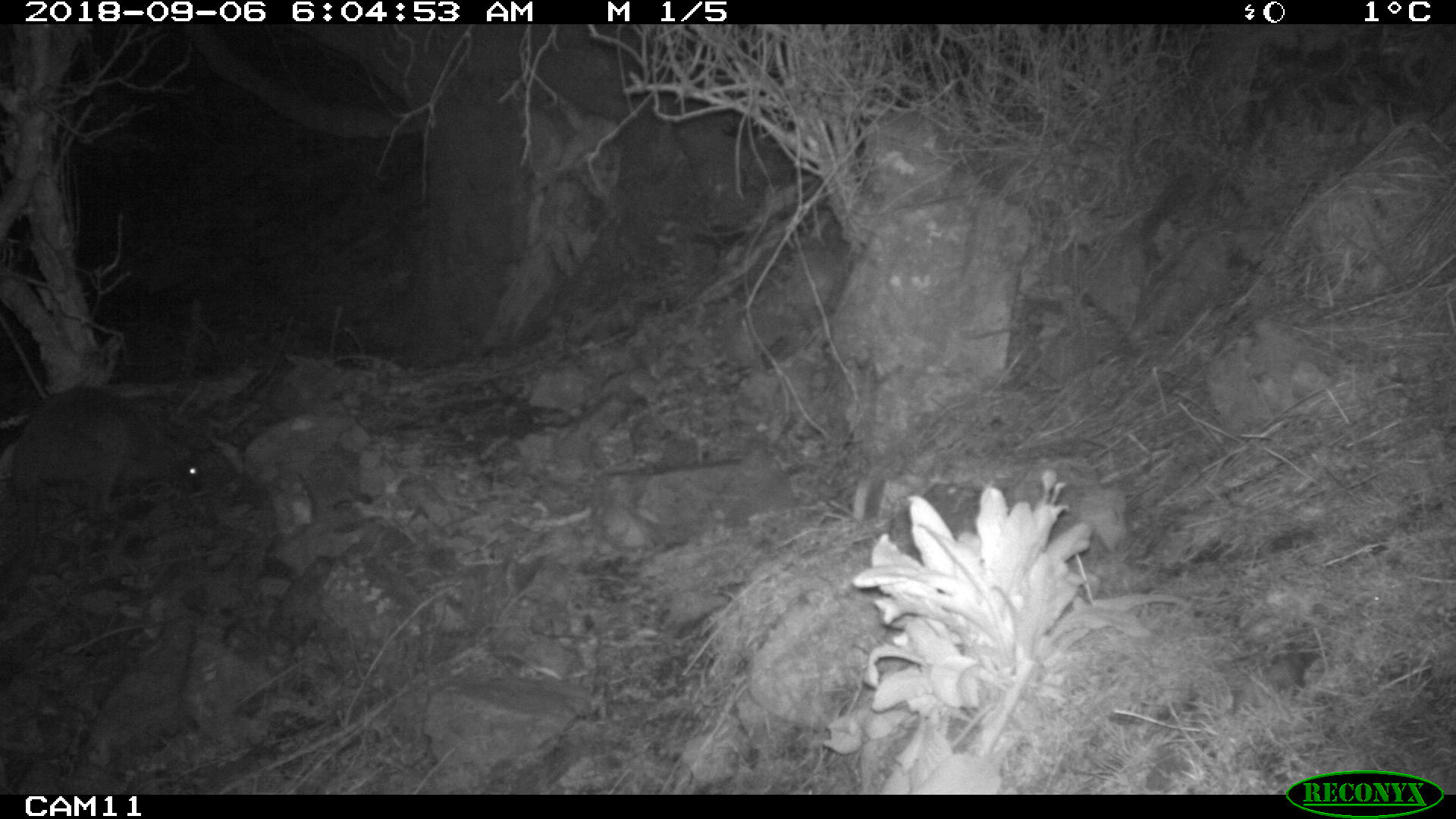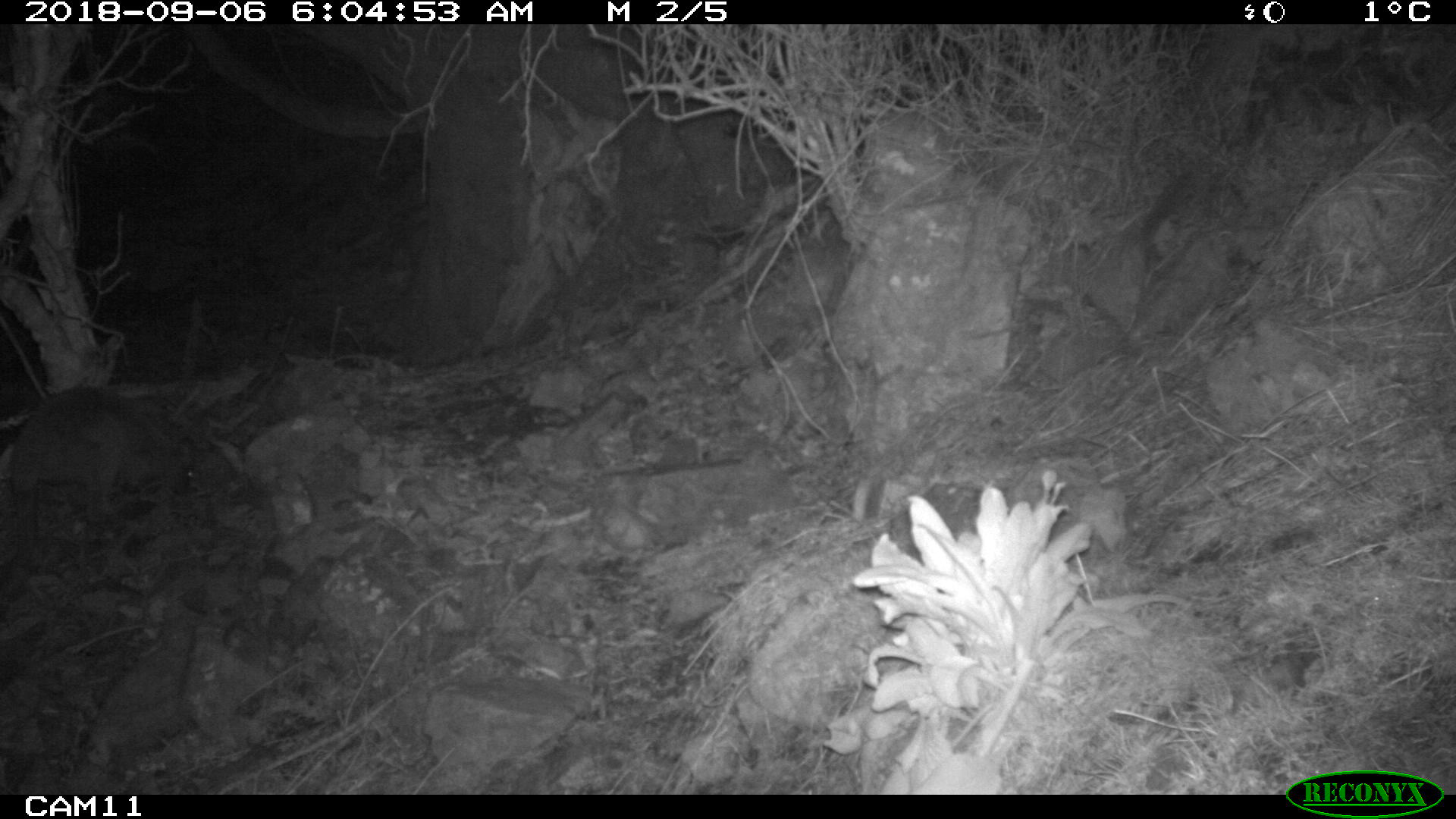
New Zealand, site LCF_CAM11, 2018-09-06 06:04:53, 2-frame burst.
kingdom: Animalia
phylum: Chordata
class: Mammalia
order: Diprotodontia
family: Macropodidae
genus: Notamacropus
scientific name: Notamacropus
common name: wallaby